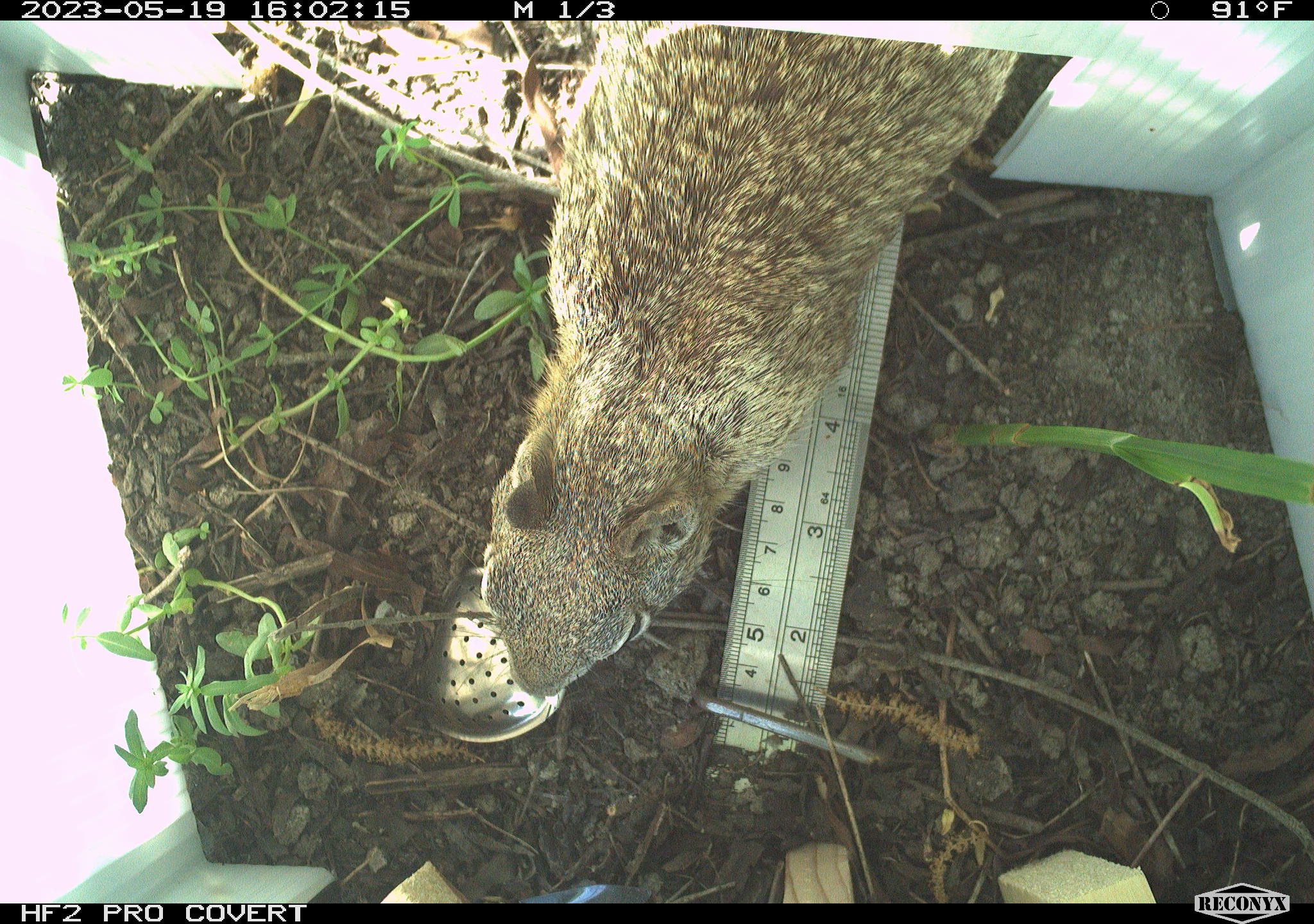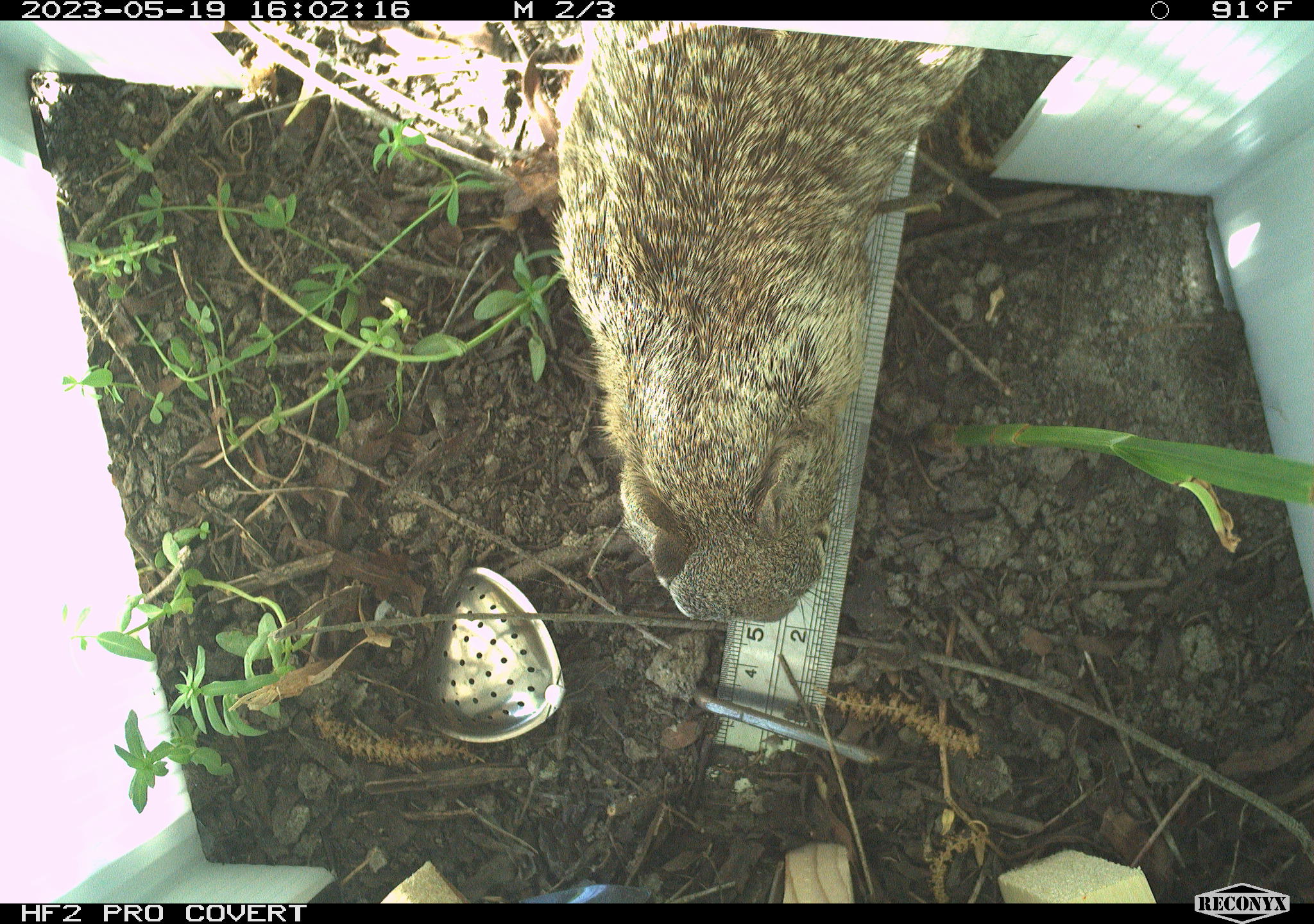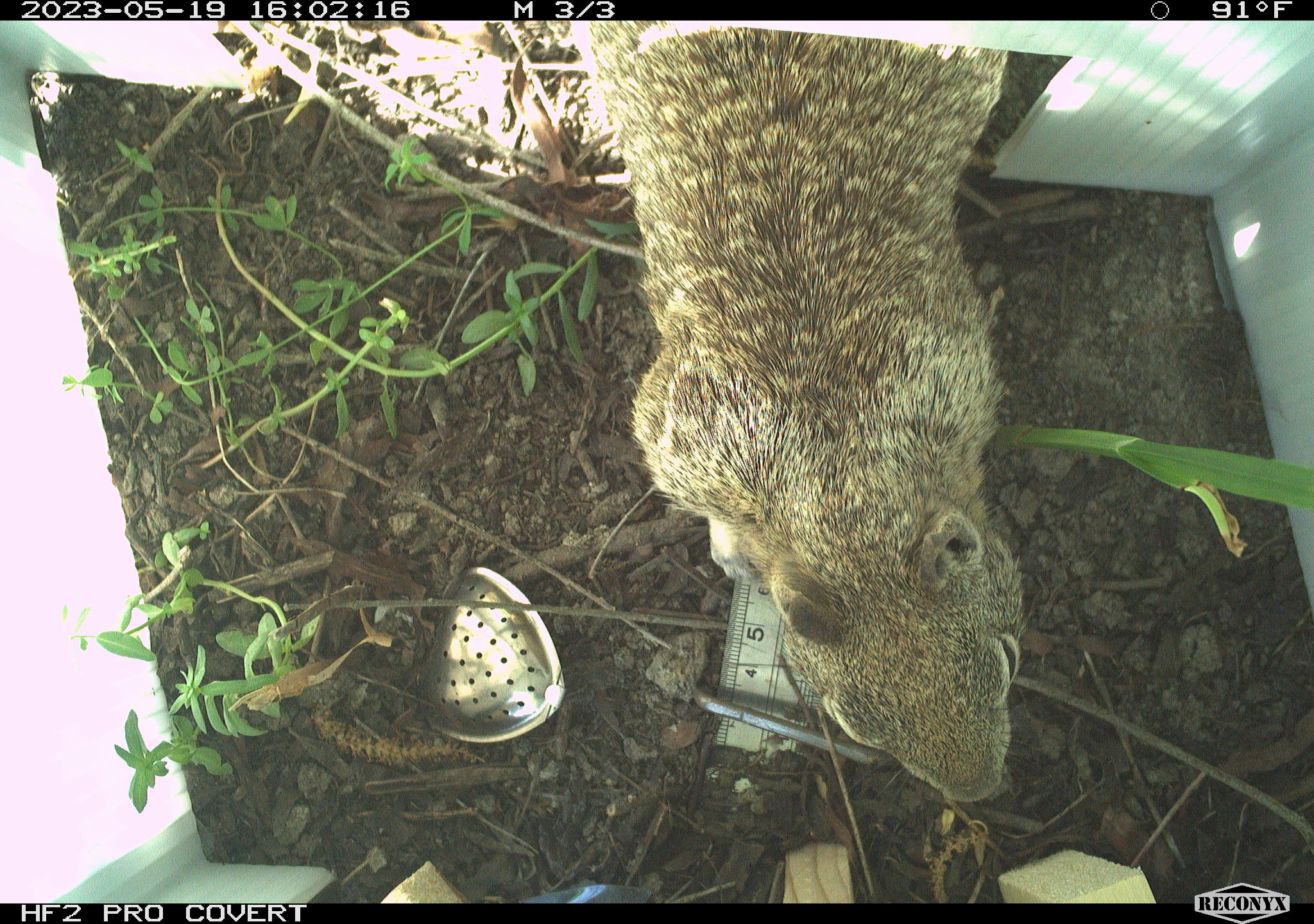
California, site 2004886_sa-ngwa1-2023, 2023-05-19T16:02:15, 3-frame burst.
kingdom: Animalia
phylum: Chordata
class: Mammalia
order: Rodentia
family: Sciuridae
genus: Otospermophilus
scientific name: Otospermophilus beecheyi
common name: california ground squirrel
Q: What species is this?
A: California ground squirrel (Otospermophilus beecheyi).